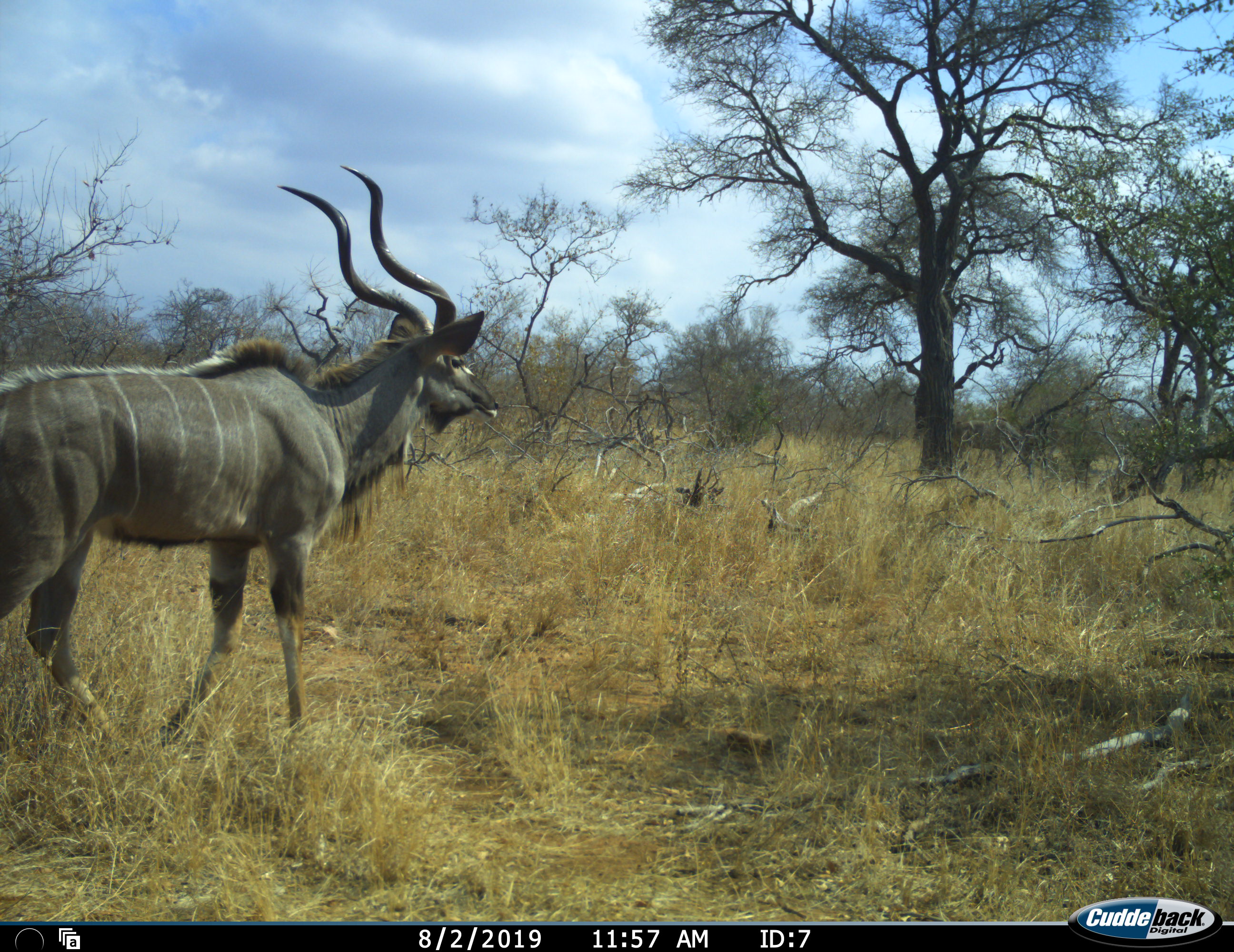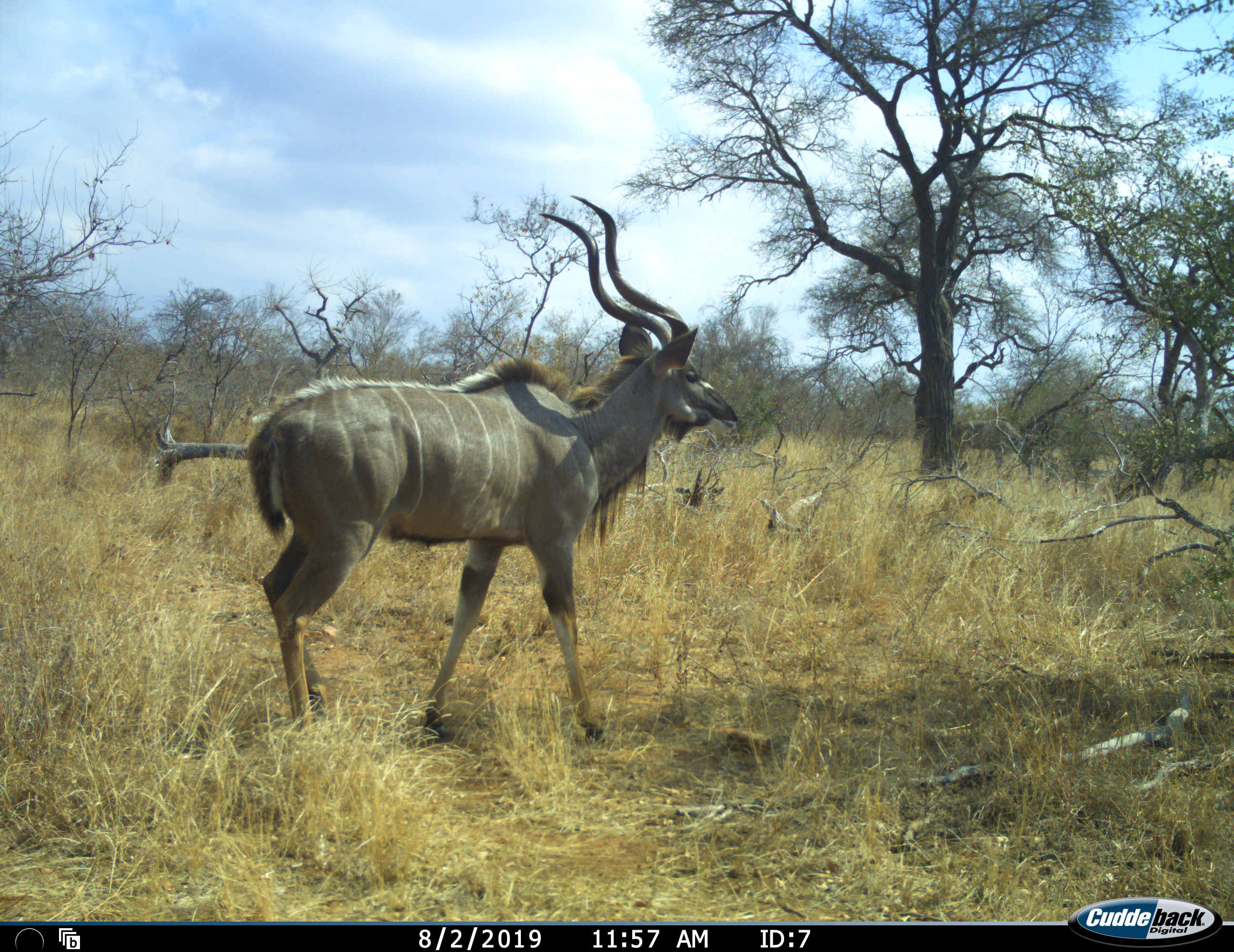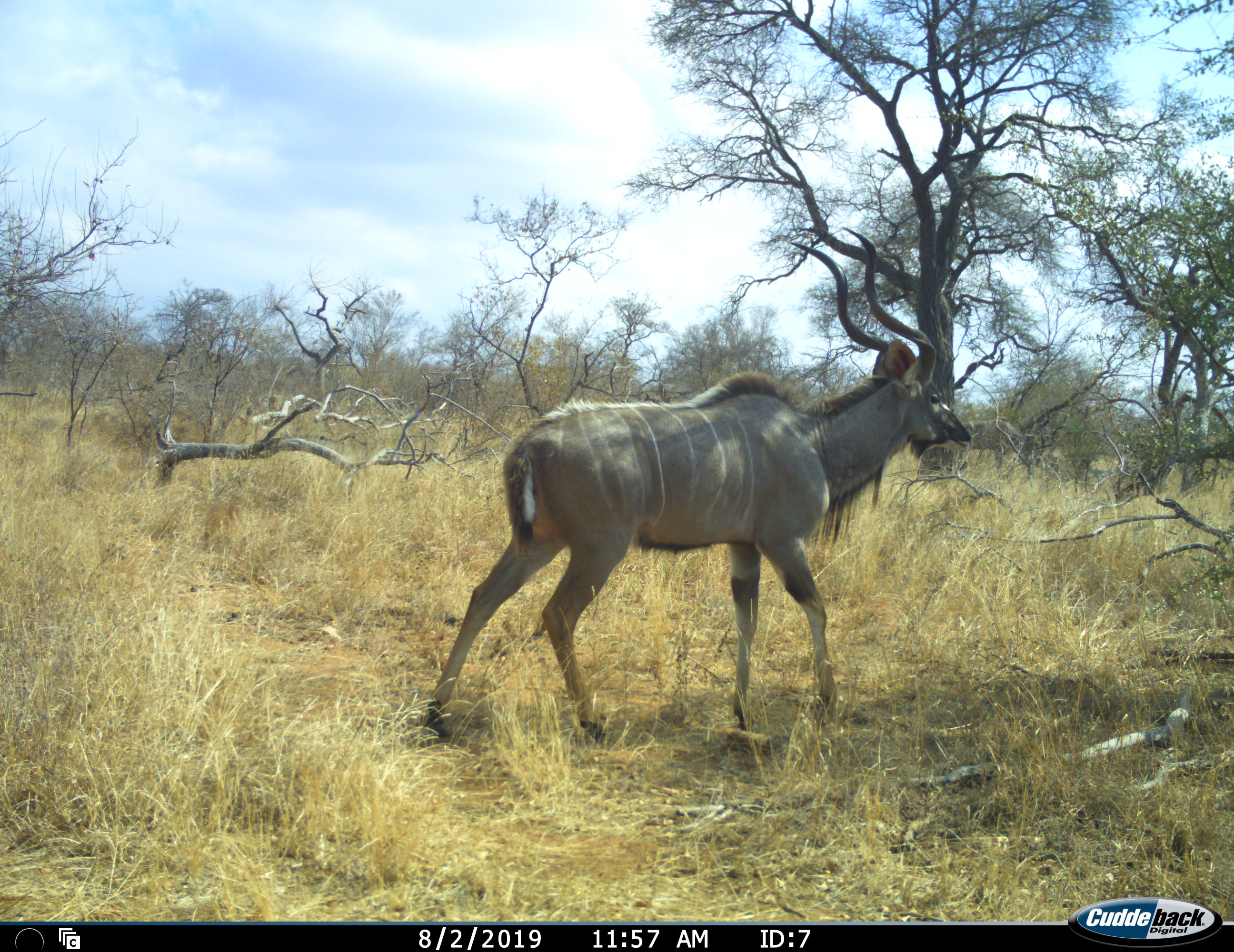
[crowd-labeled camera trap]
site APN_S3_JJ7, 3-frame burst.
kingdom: Animalia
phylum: Chordata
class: Mammalia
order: Artiodactyla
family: Bovidae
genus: Tragelaphus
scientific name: Tragelaphus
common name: kudu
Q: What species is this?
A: Kudu (Tragelaphus).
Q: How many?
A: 1.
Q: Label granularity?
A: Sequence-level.